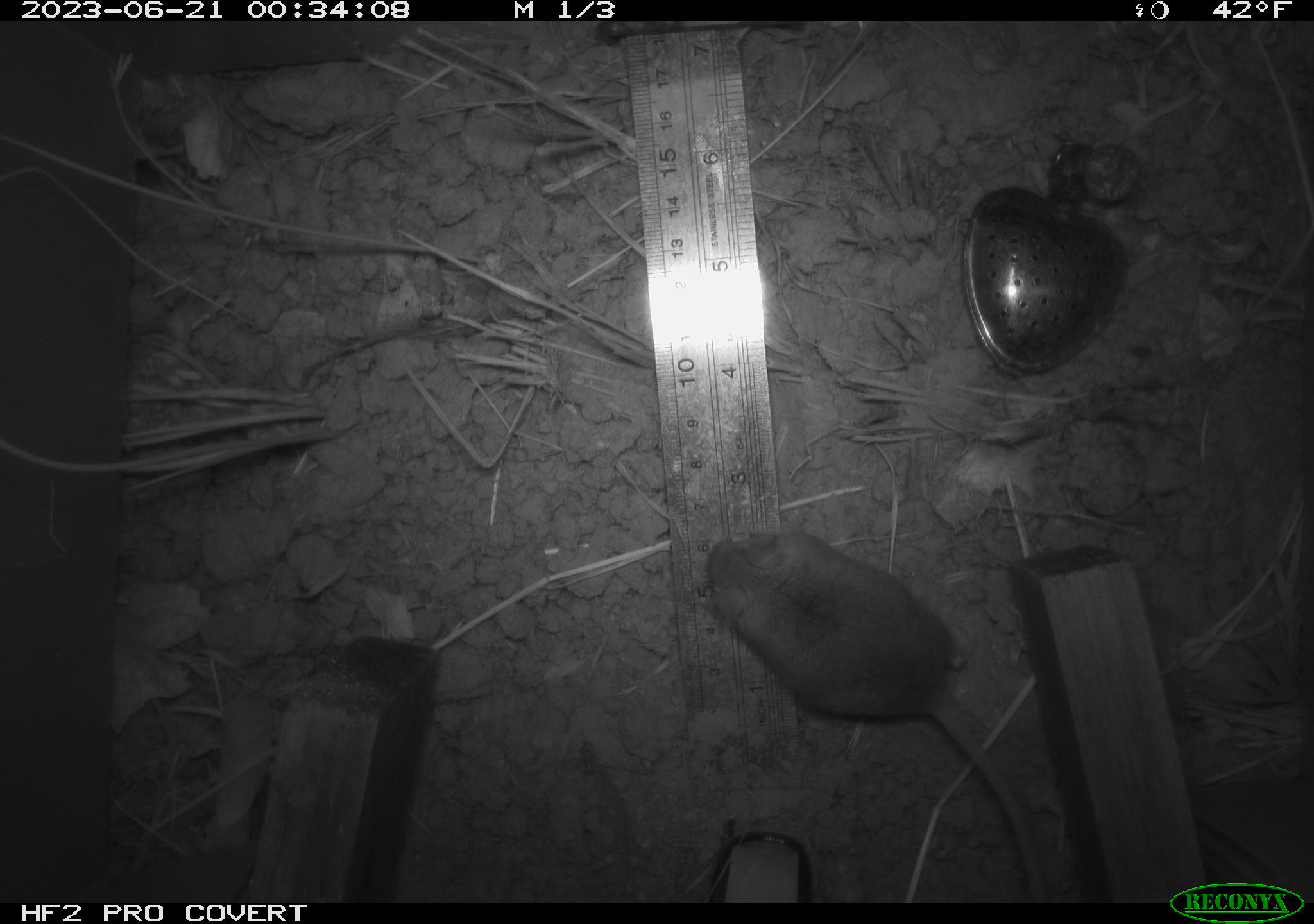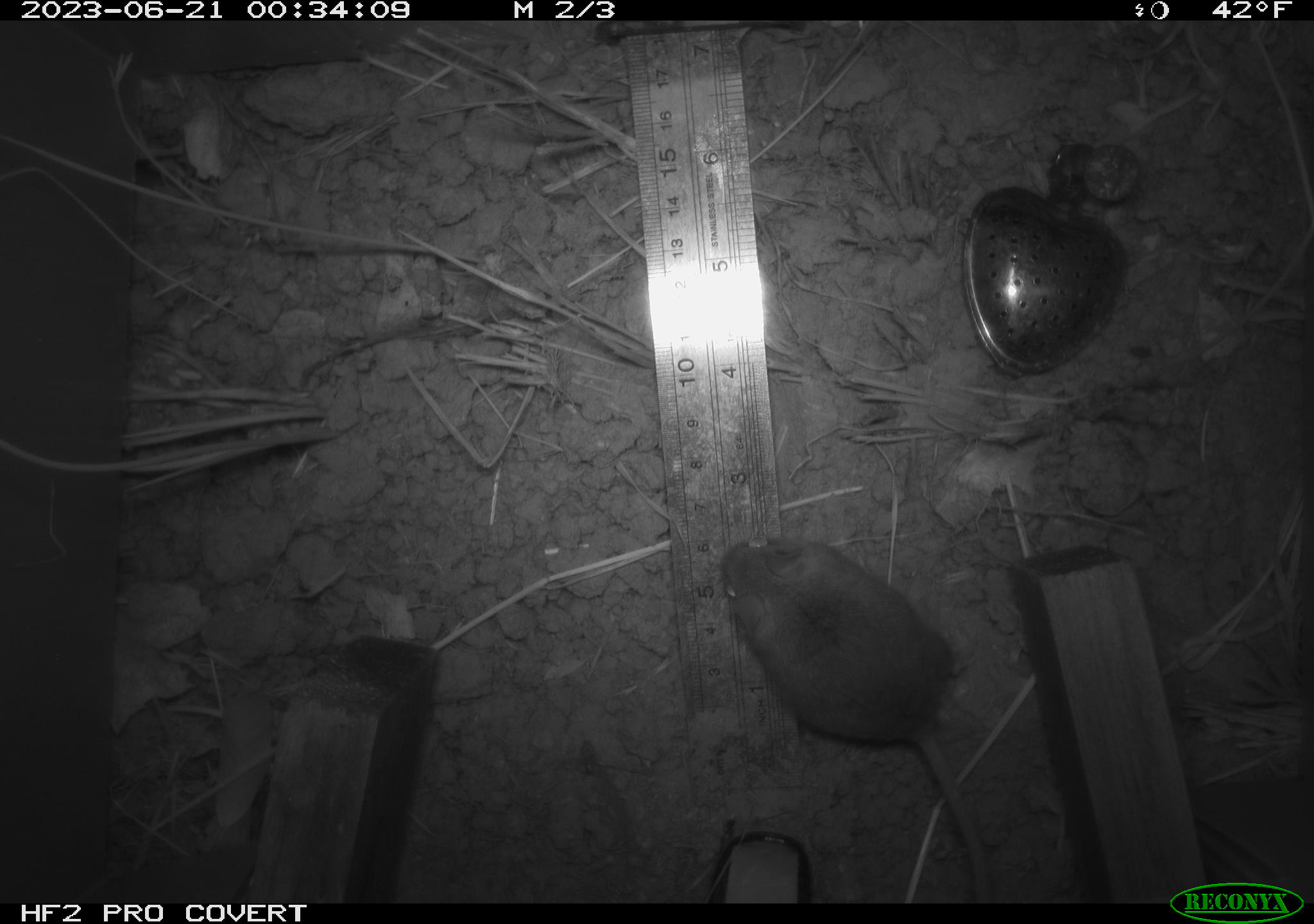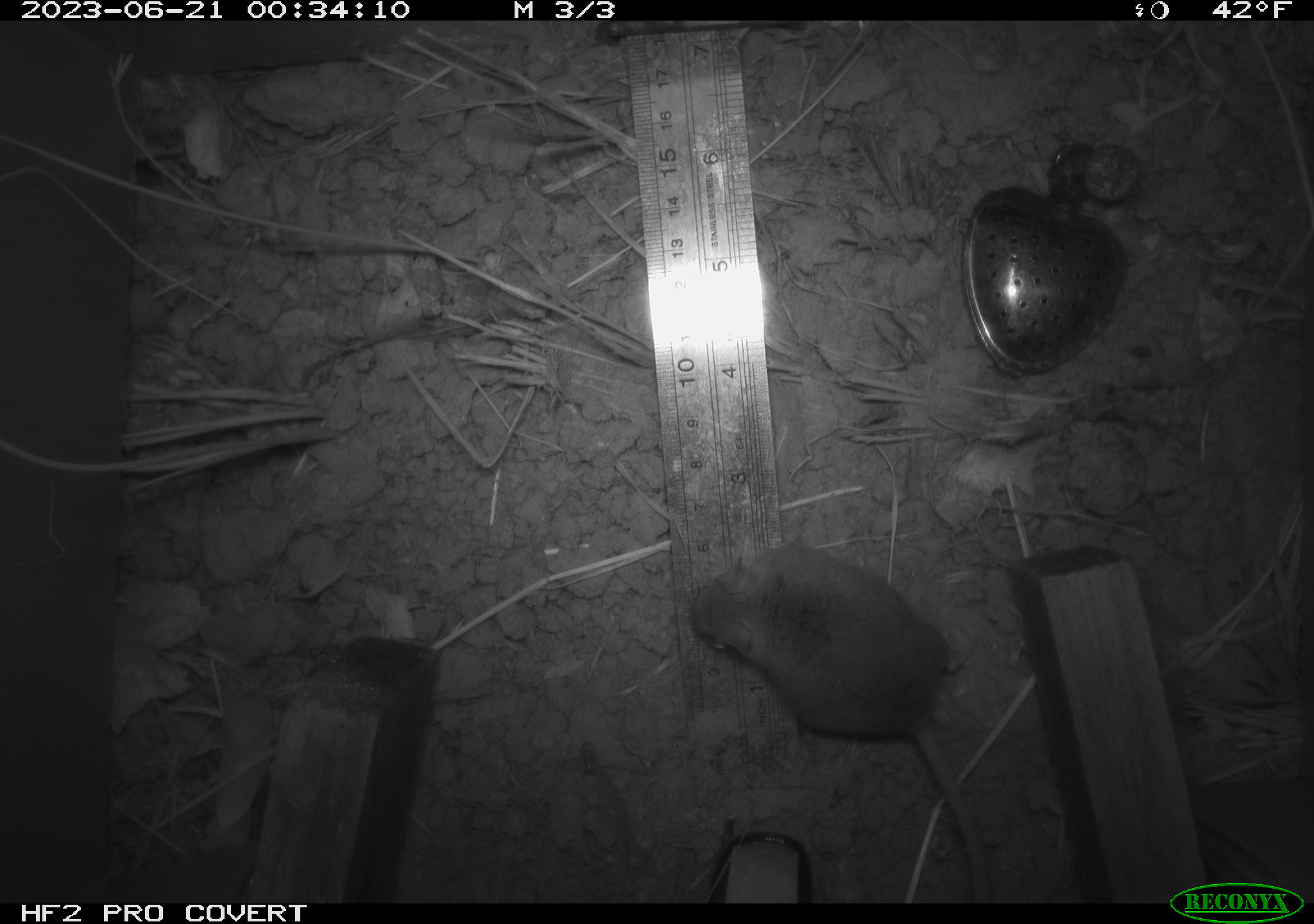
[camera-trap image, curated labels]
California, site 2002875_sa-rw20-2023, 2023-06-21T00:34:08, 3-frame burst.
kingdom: Animalia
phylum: Chordata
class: Mammalia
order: Rodentia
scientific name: Rodentia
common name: mouse species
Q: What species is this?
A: Mouse species (Rodentia).